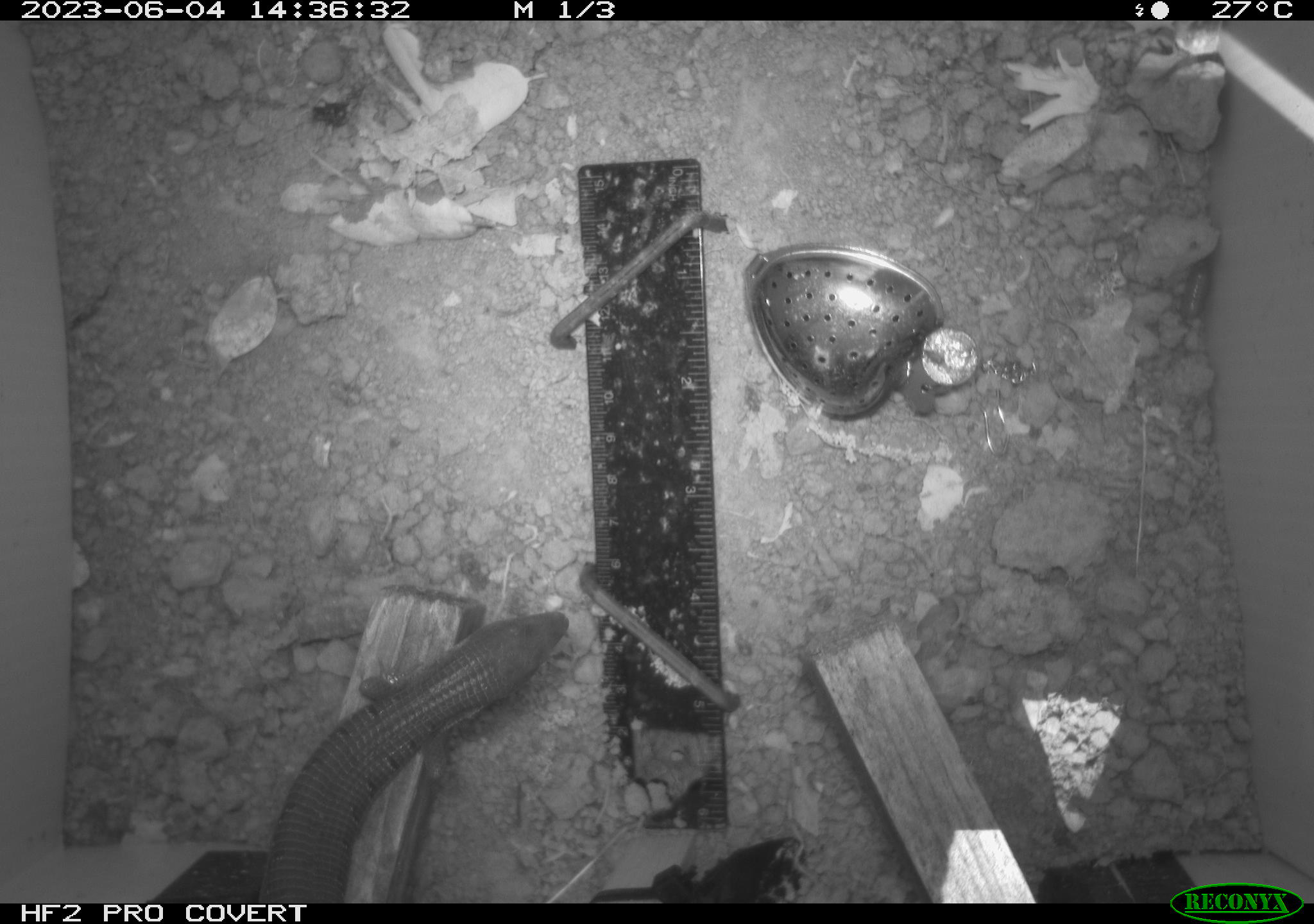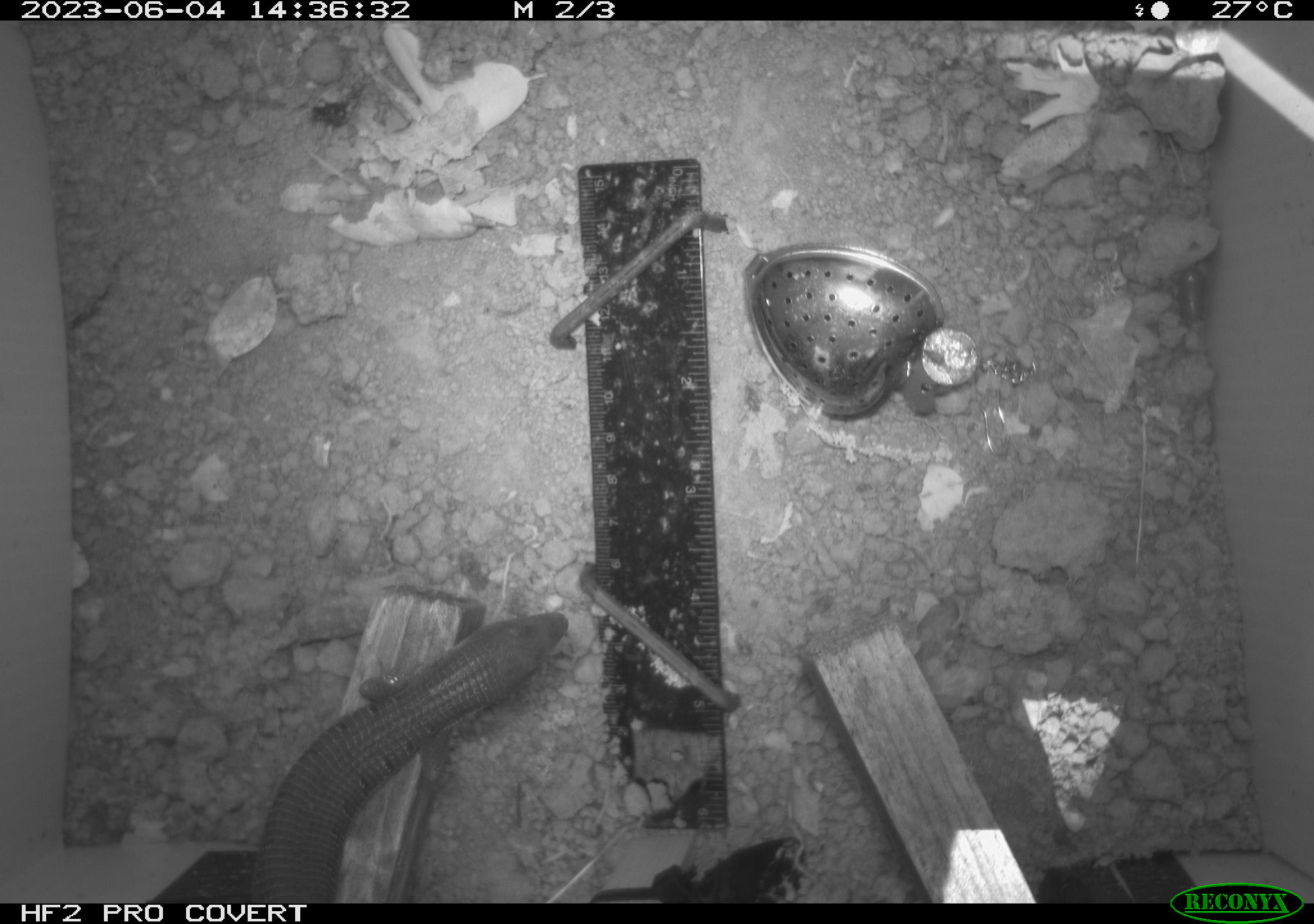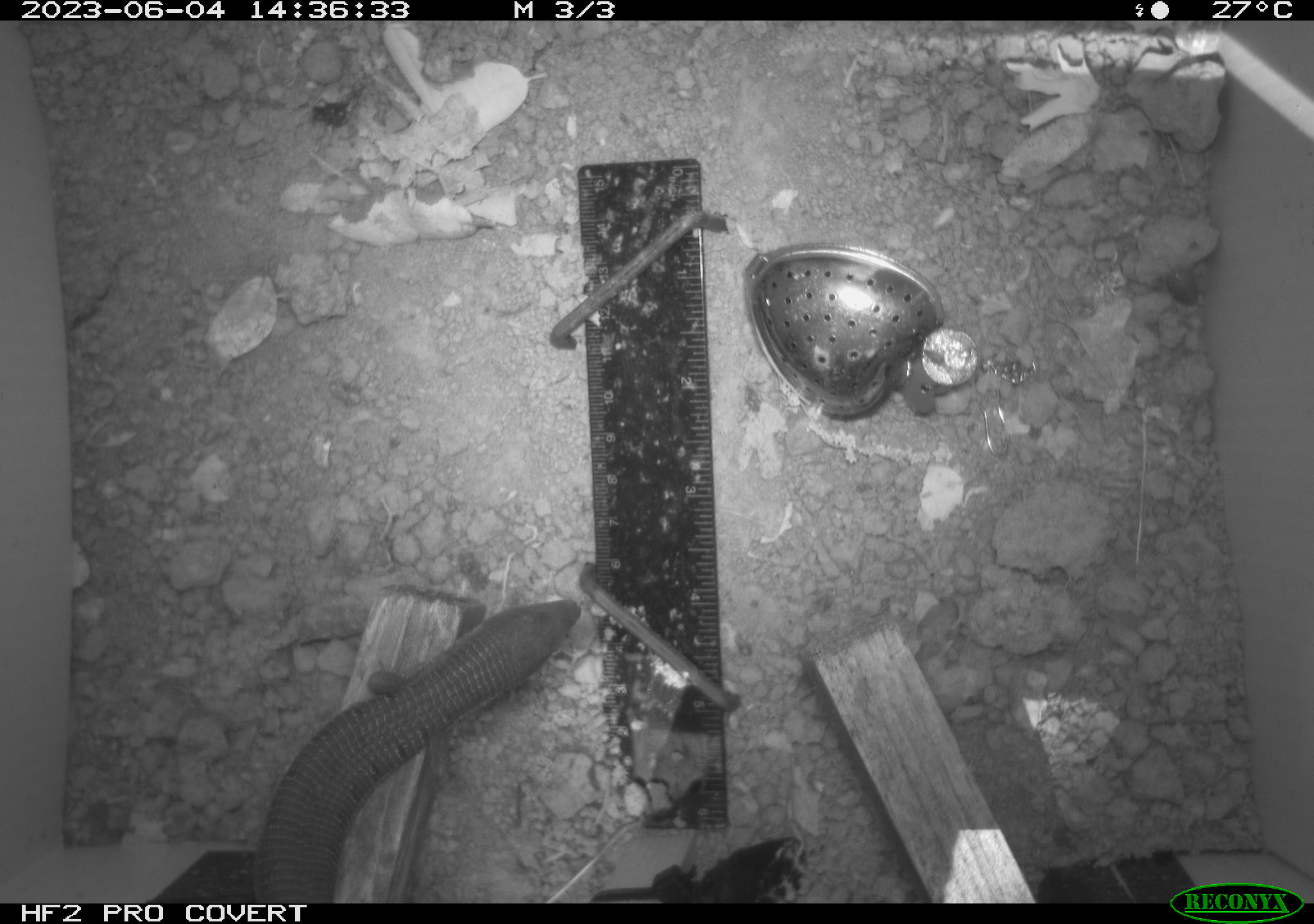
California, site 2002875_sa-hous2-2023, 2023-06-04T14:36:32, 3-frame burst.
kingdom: Animalia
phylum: Chordata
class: Reptilia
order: Squamata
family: Anguidae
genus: Elgaria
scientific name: Elgaria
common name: alligator lizards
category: elgaria species